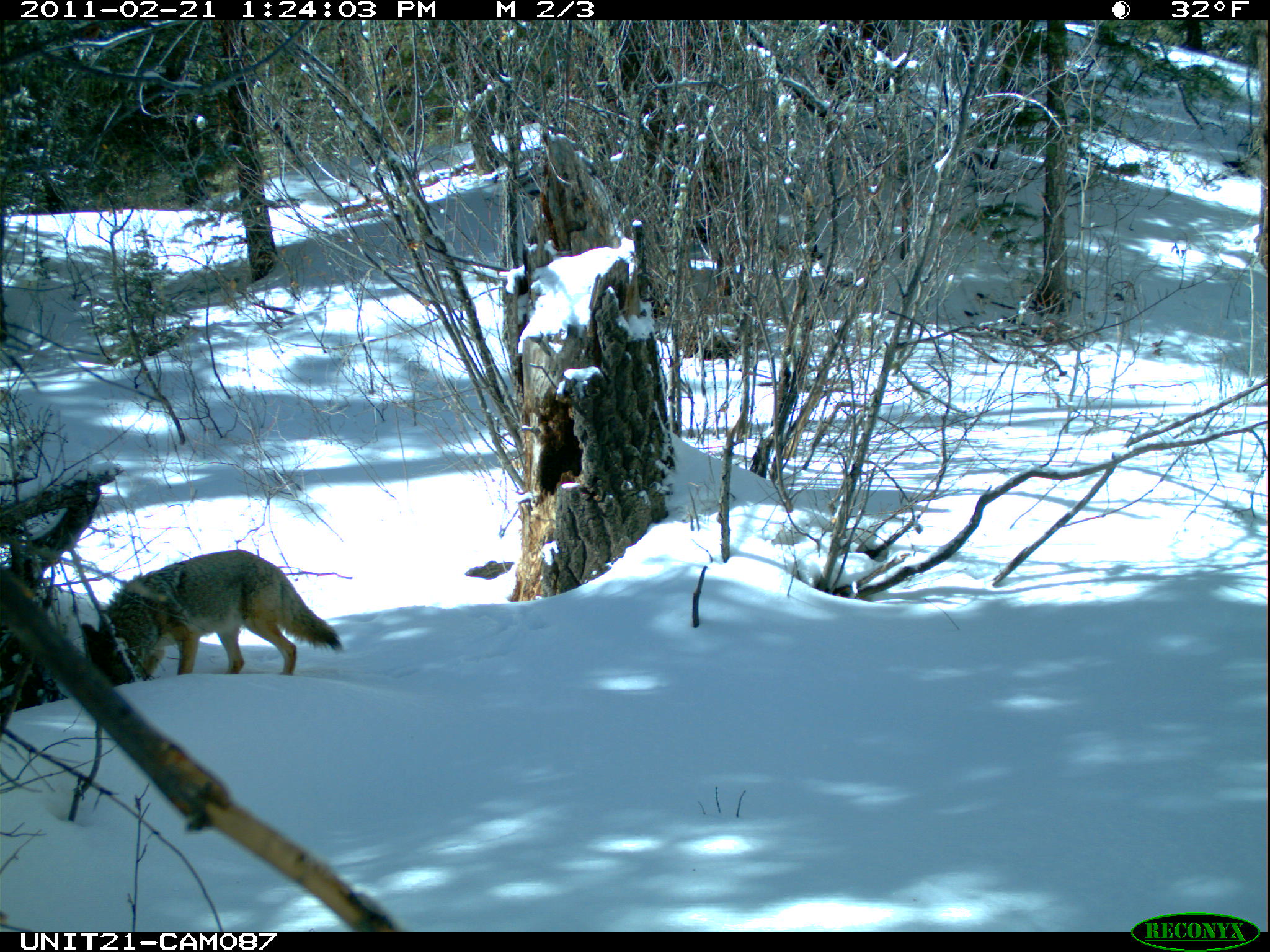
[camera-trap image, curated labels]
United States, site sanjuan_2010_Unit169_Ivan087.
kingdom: Animalia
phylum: Chordata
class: Mammalia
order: Carnivora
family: Canidae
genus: Canis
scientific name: Canis latrans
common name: coyote